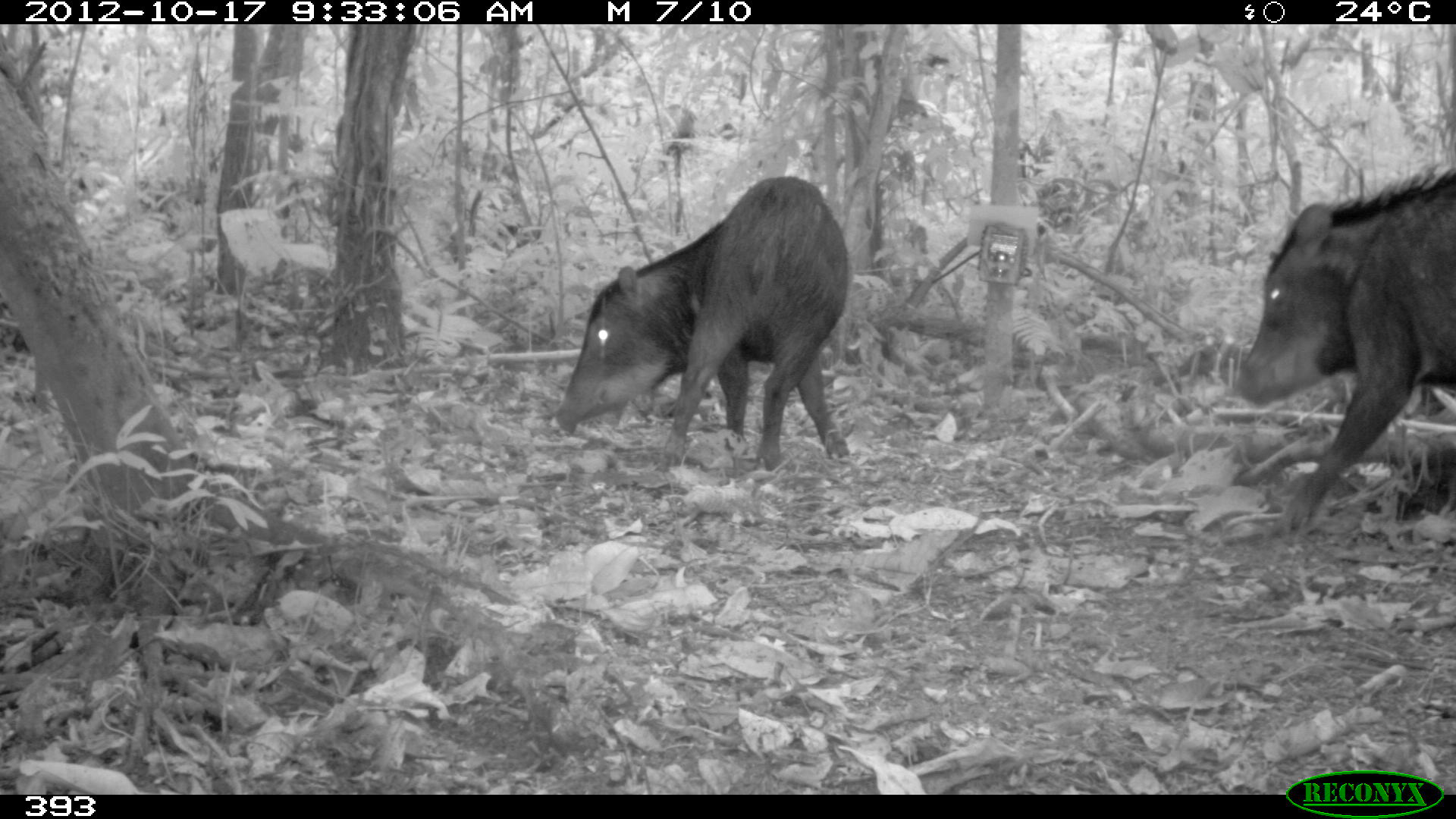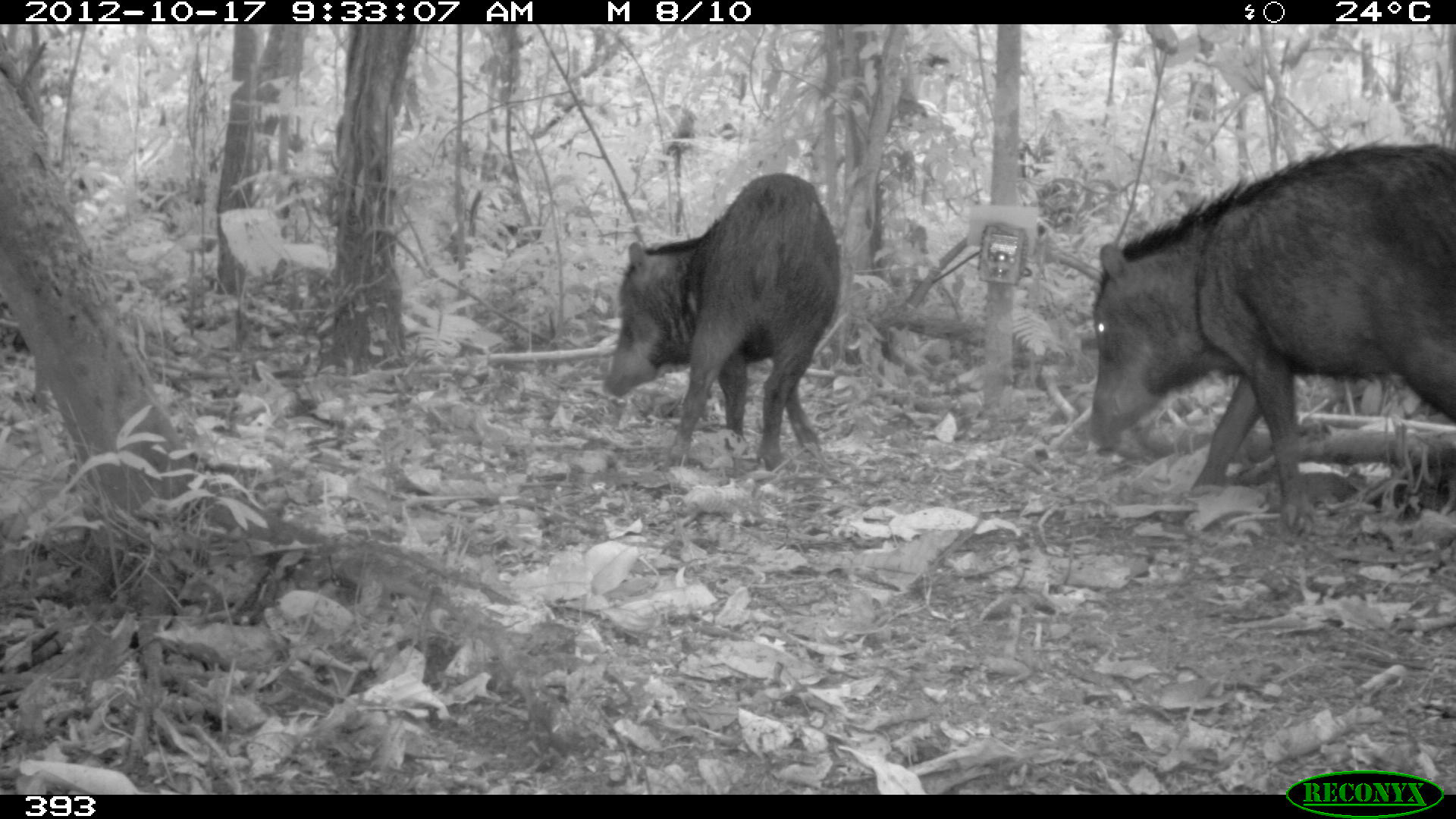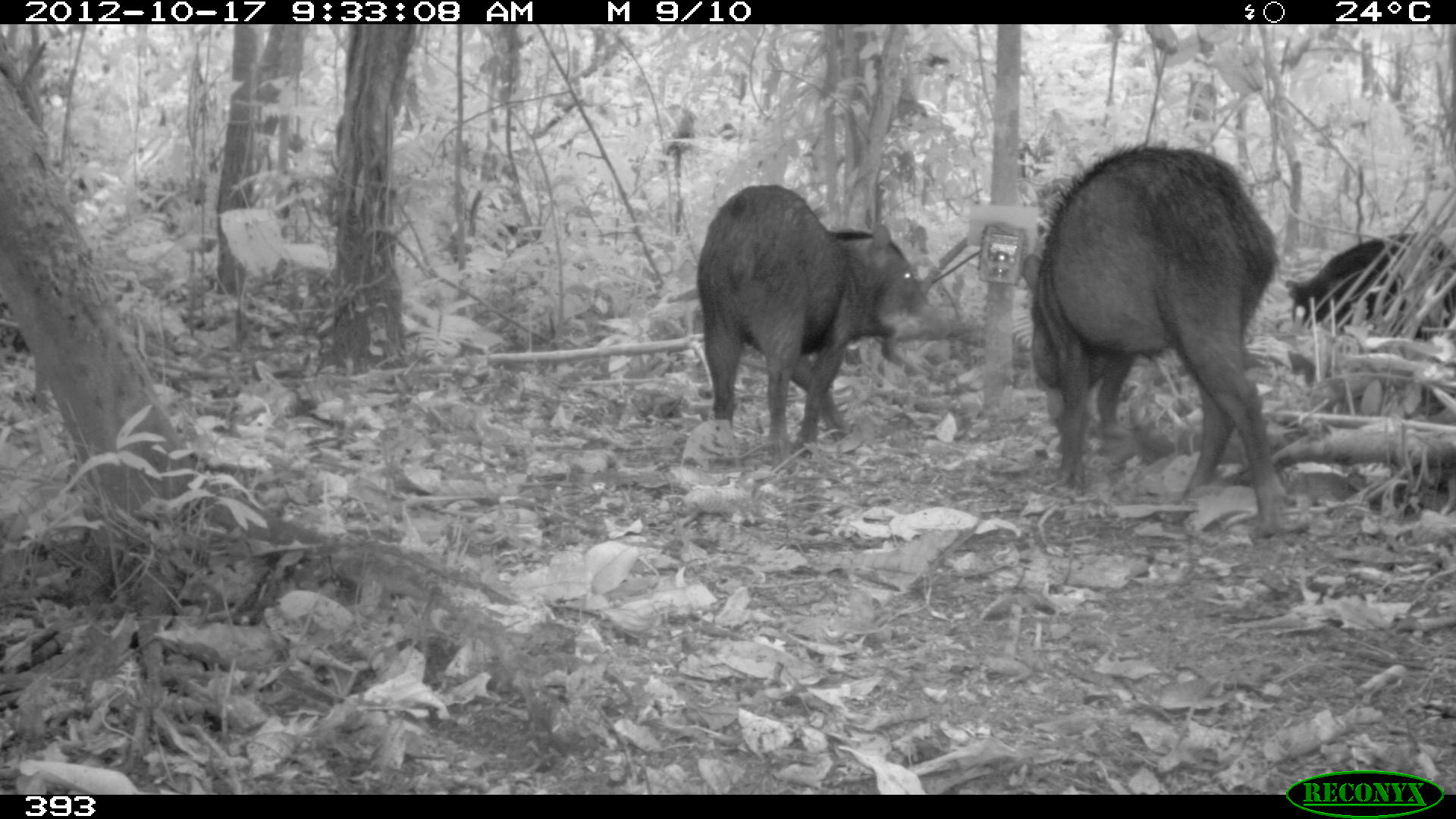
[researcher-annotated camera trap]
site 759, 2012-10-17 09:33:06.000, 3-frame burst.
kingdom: Animalia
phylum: Chordata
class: Mammalia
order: Artiodactyla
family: Tayassuidae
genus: Tayassu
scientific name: Tayassu pecari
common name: white-lipped peccary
Tayassu pecari (white-lipped peccary).